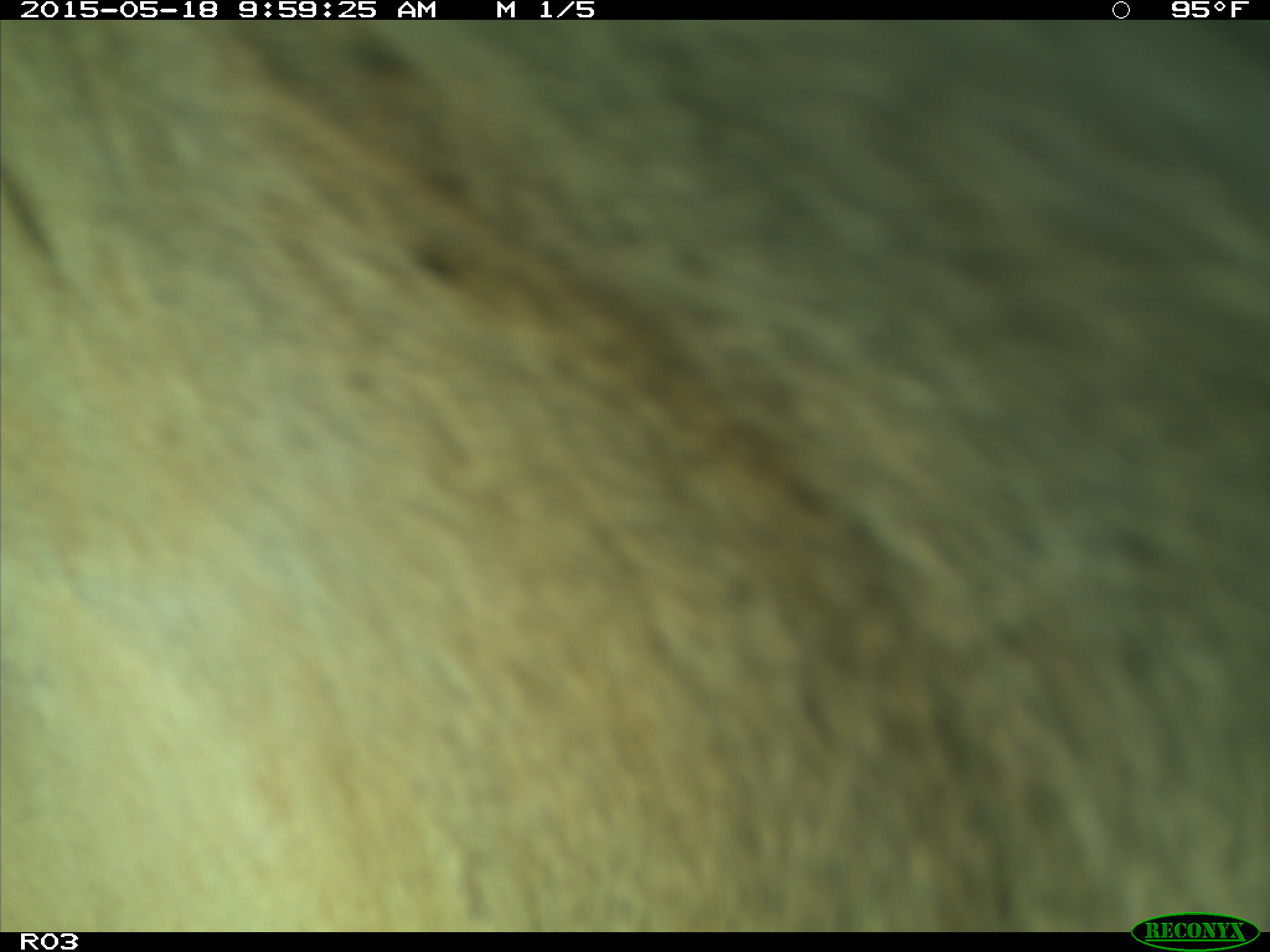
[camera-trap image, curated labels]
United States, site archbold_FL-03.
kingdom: Animalia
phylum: Chordata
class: Mammalia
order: Artiodactyla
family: Bovidae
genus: Bos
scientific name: Bos taurus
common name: domestic cow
Bos taurus (domestic cow).